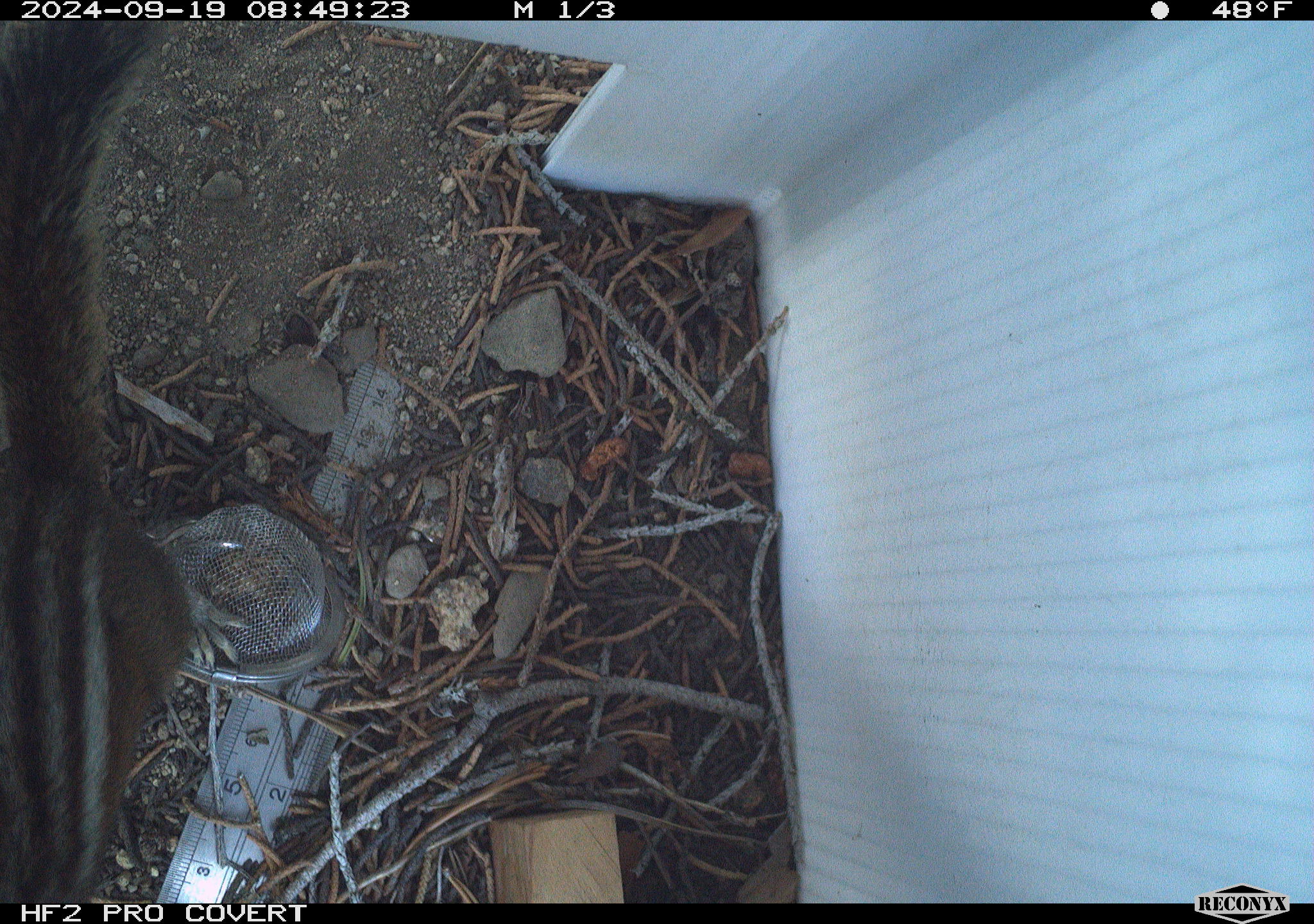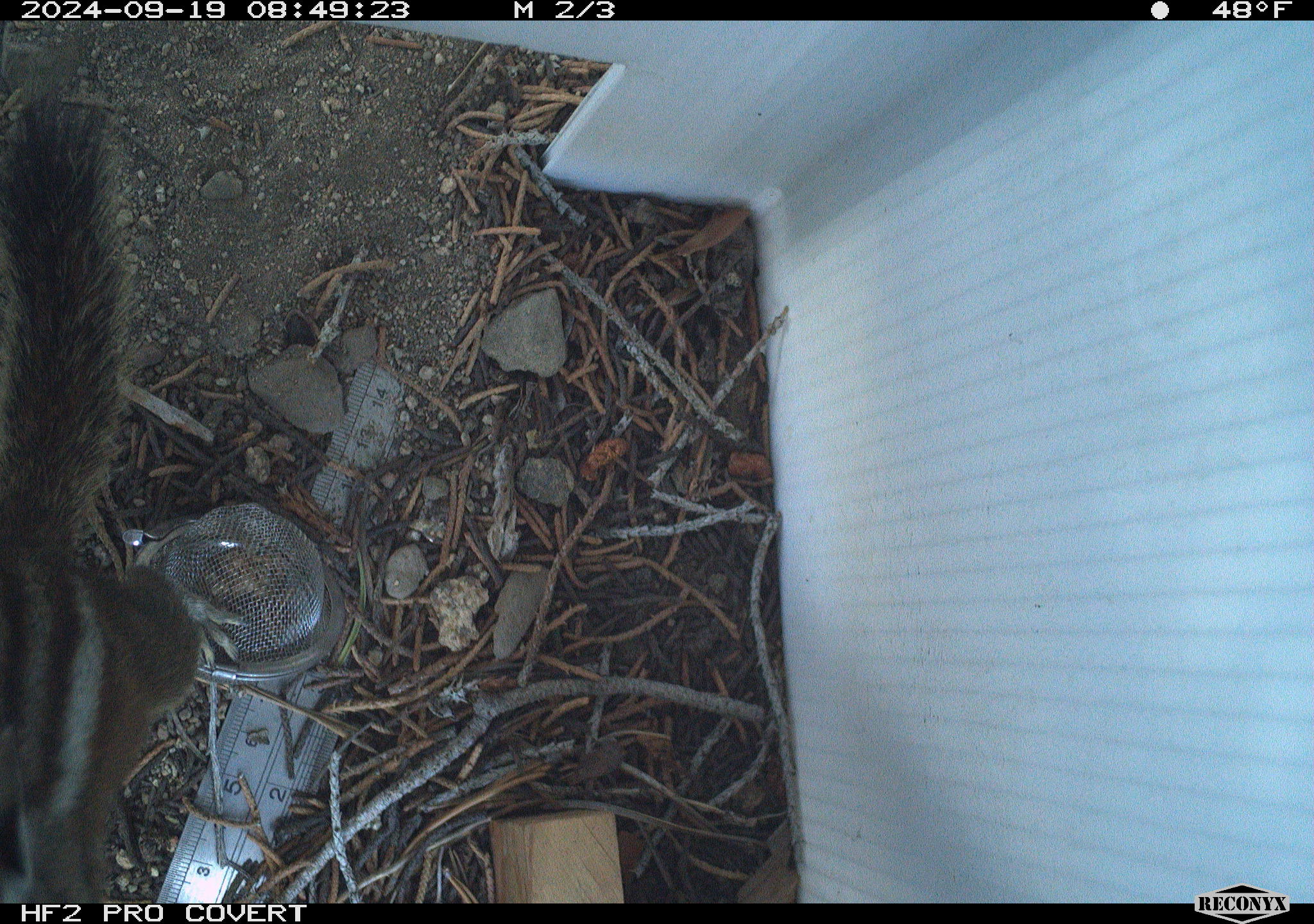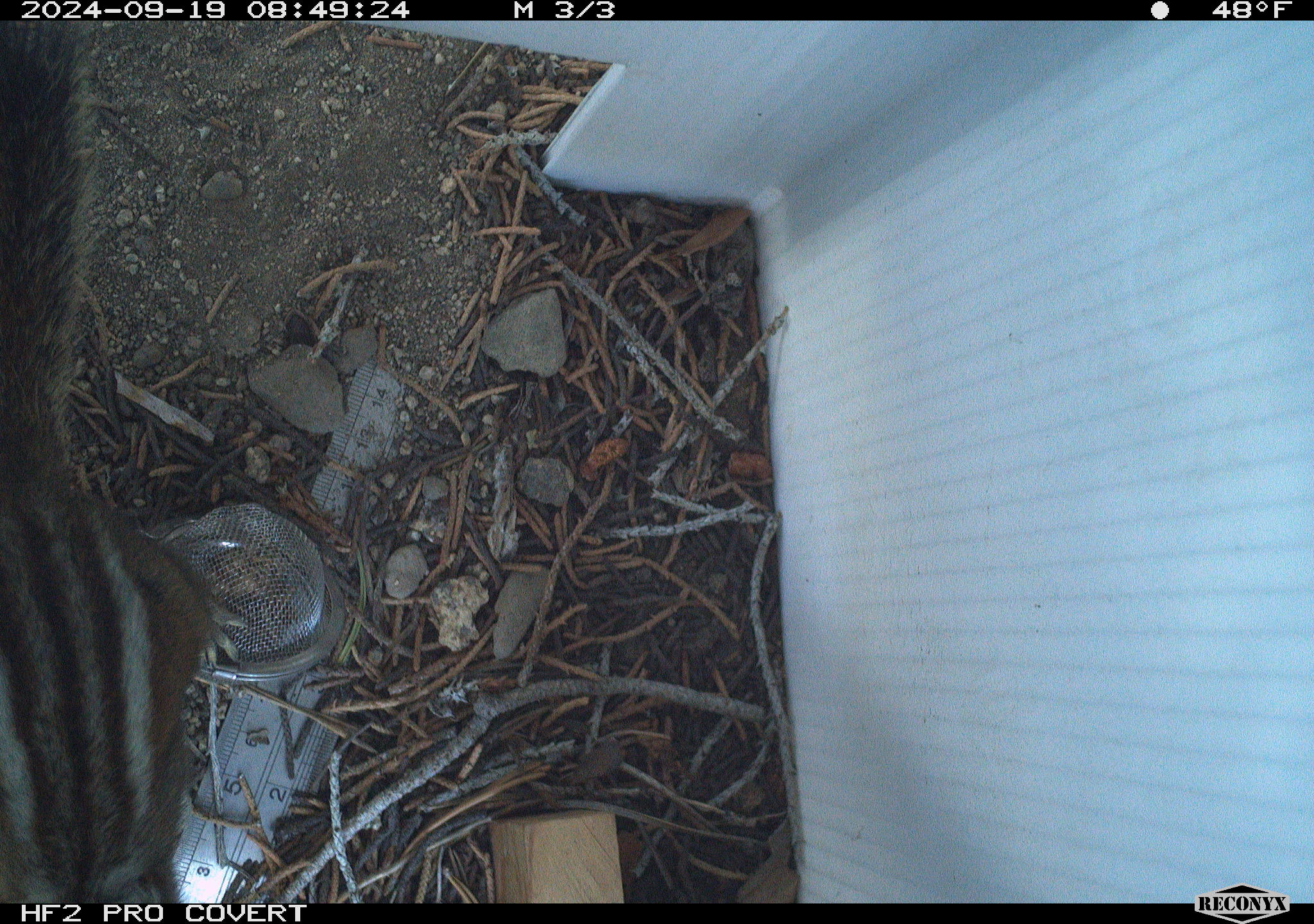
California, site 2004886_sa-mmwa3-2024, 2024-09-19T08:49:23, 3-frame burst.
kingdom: Animalia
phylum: Chordata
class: Mammalia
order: Rodentia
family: Sciuridae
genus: Neotamias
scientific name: Neotamias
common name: western chipmunks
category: neotamias species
Neotamias species (western chipmunks) (Neotamias).